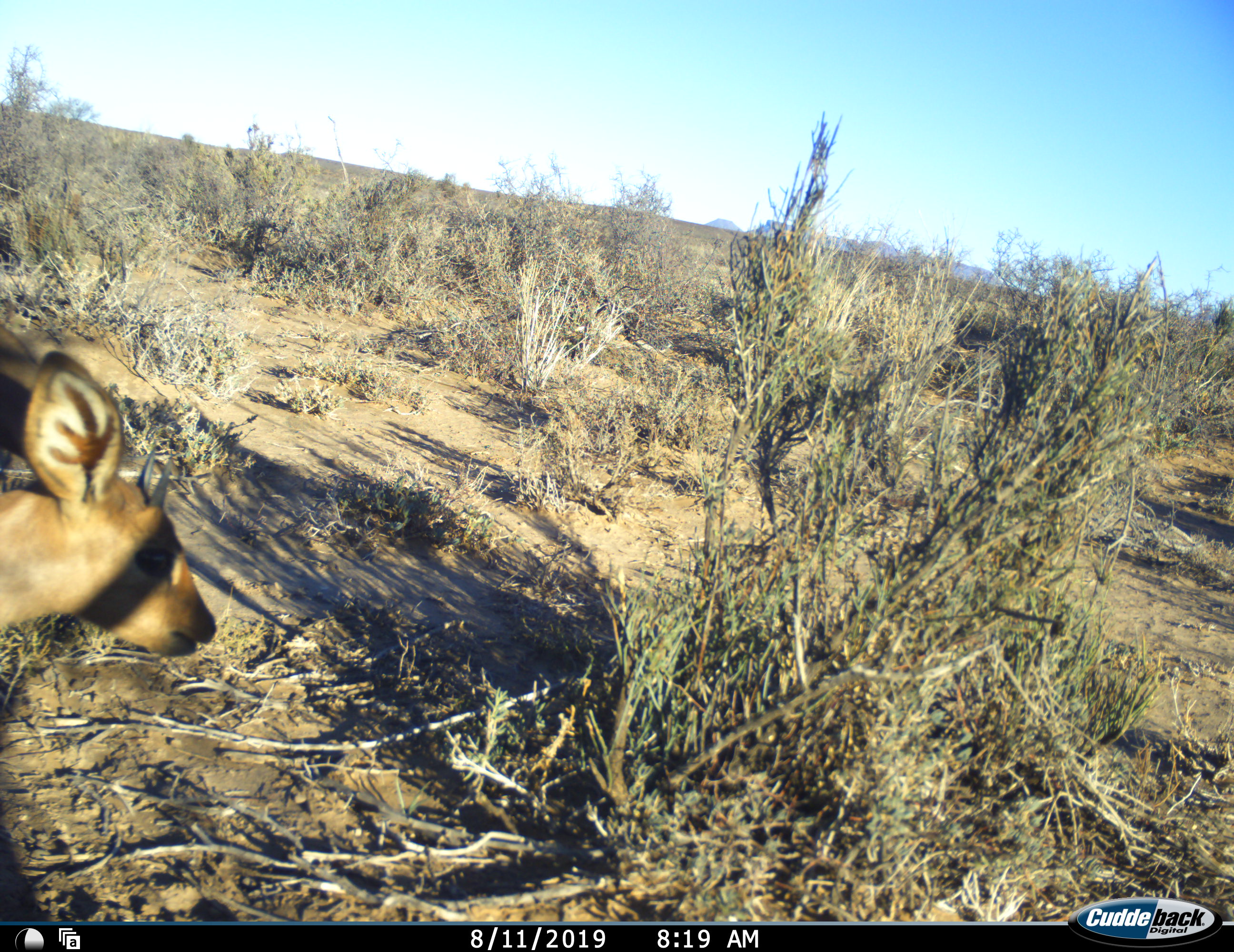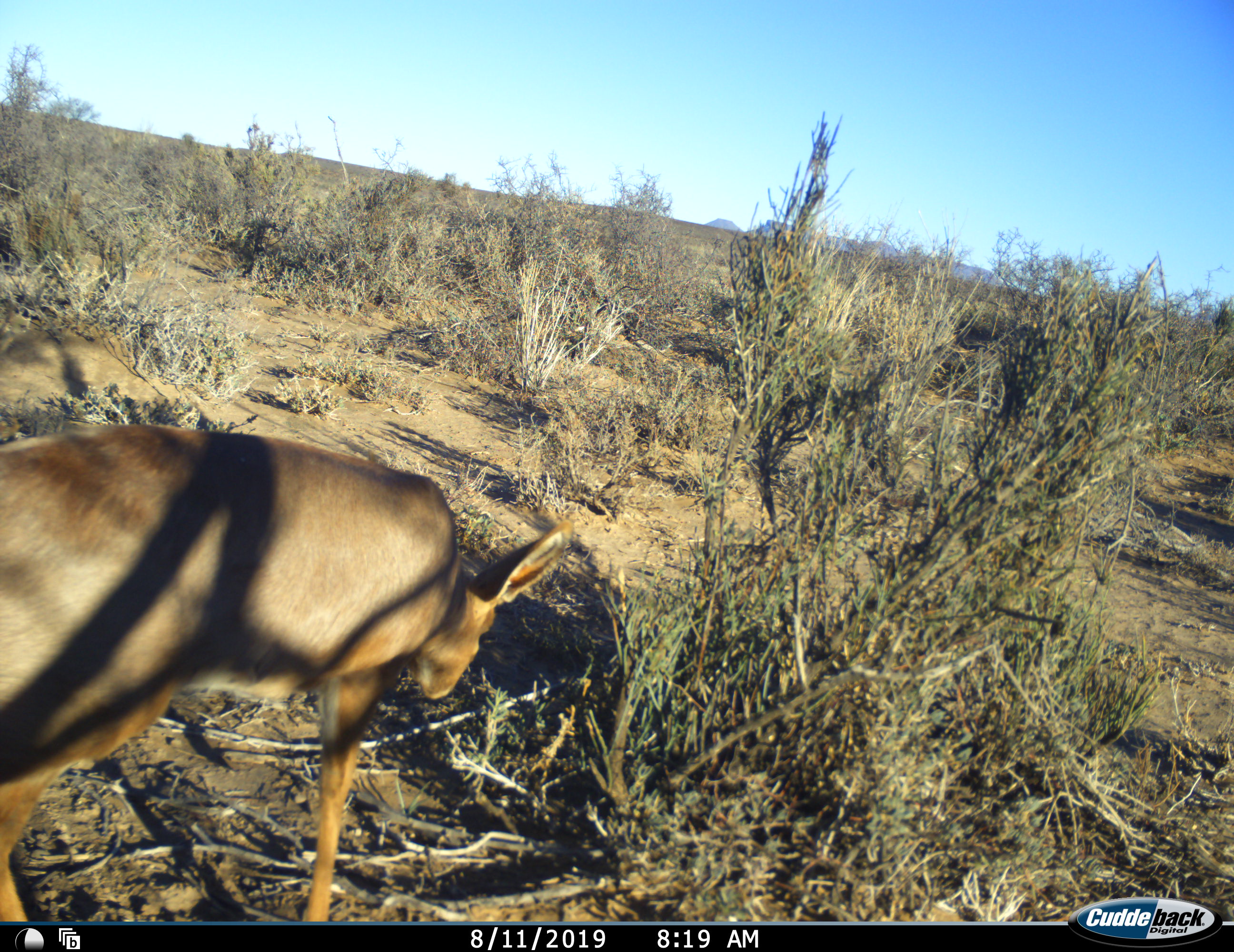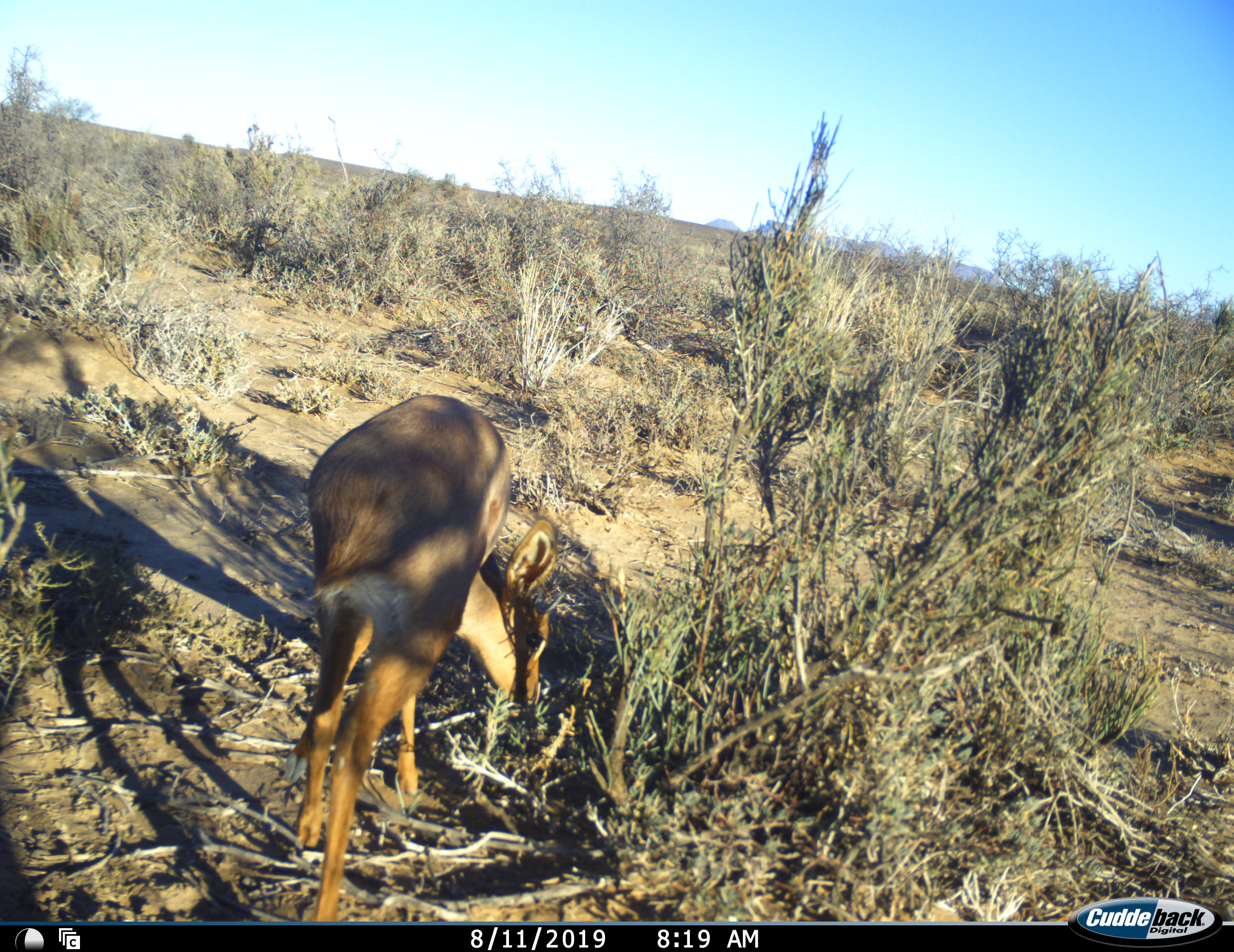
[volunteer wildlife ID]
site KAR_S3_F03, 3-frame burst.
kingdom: Animalia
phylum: Chordata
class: Mammalia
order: Artiodactyla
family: Bovidae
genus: Sylvicapra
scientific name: Sylvicapra grimmia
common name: common duiker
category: duikercommongrey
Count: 1.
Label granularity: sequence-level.